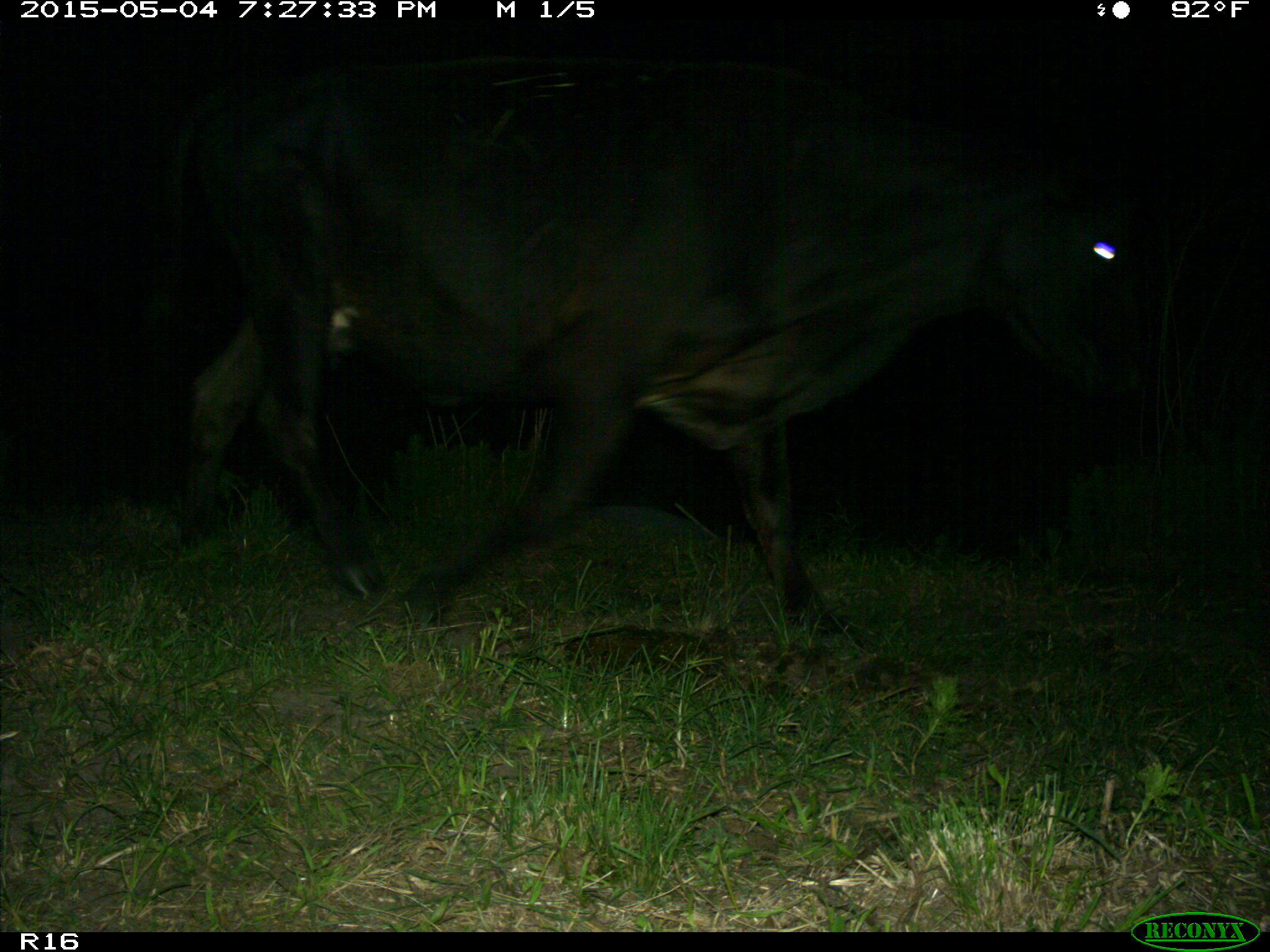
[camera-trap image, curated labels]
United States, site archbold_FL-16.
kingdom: Animalia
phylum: Chordata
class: Mammalia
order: Artiodactyla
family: Bovidae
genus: Bos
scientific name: Bos taurus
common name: domestic cow